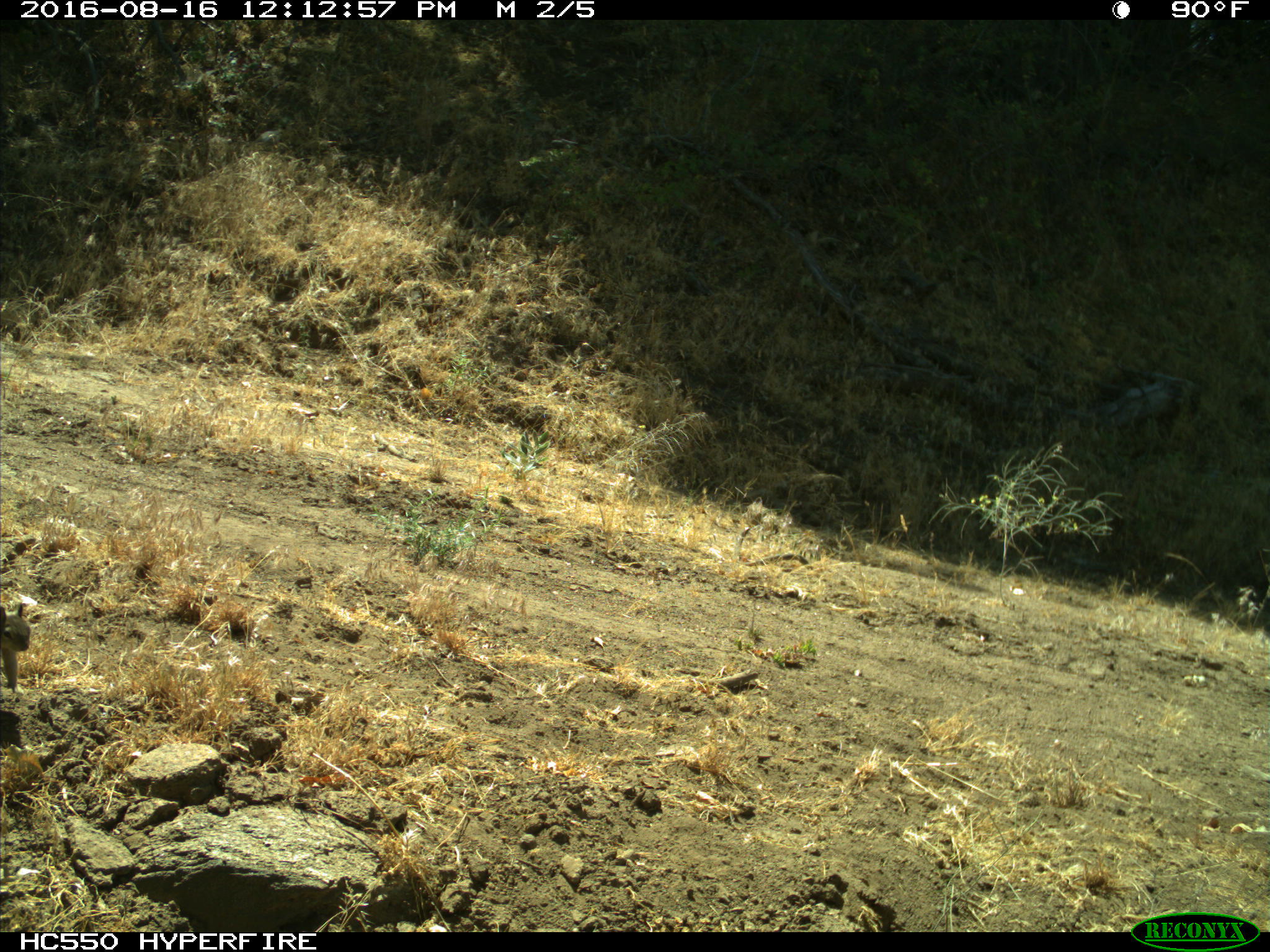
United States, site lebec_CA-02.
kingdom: Animalia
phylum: Chordata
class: Mammalia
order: Rodentia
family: Sciuridae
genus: Otospermophilus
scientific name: Otospermophilus beecheyi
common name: california ground squirrel